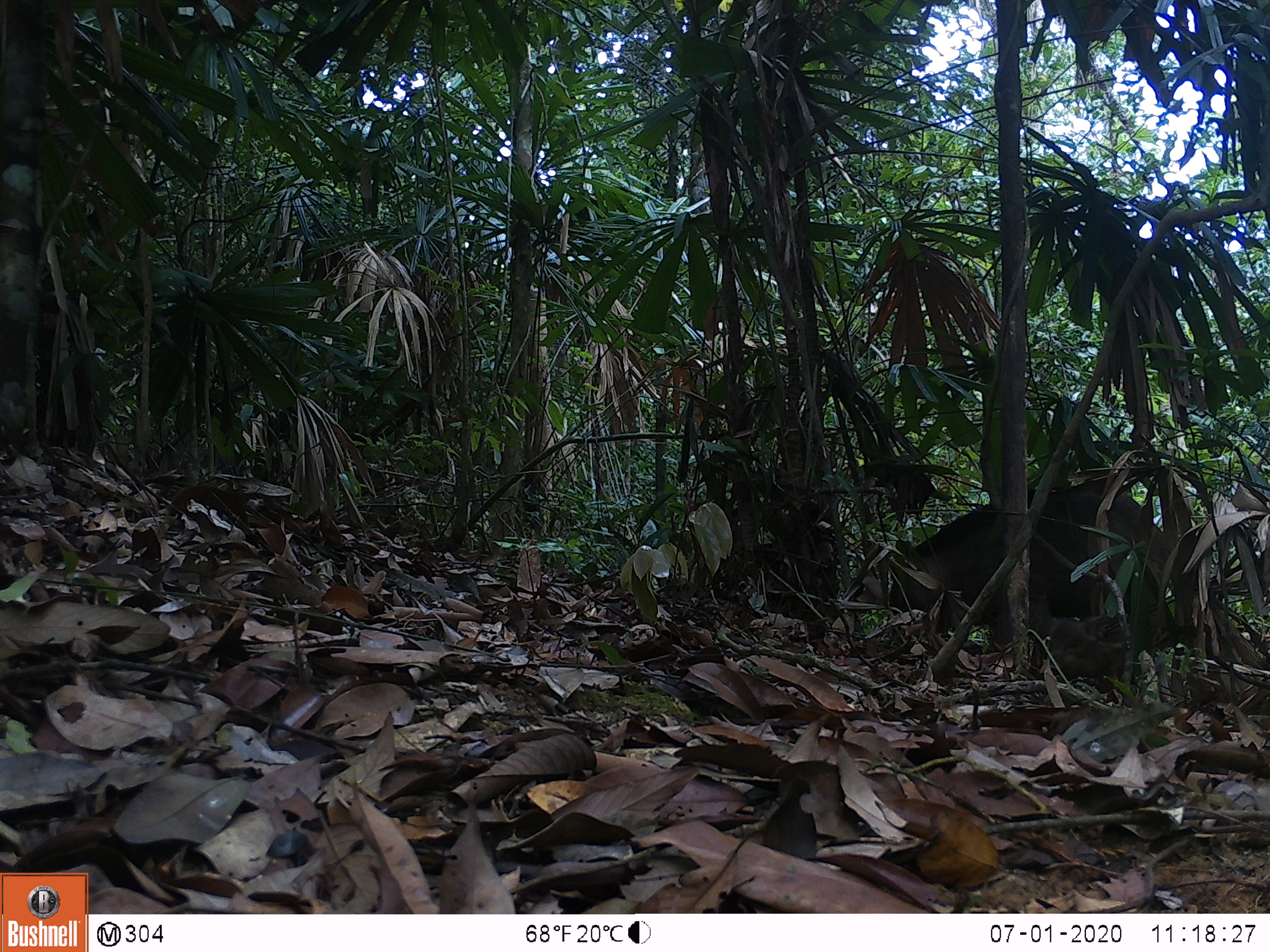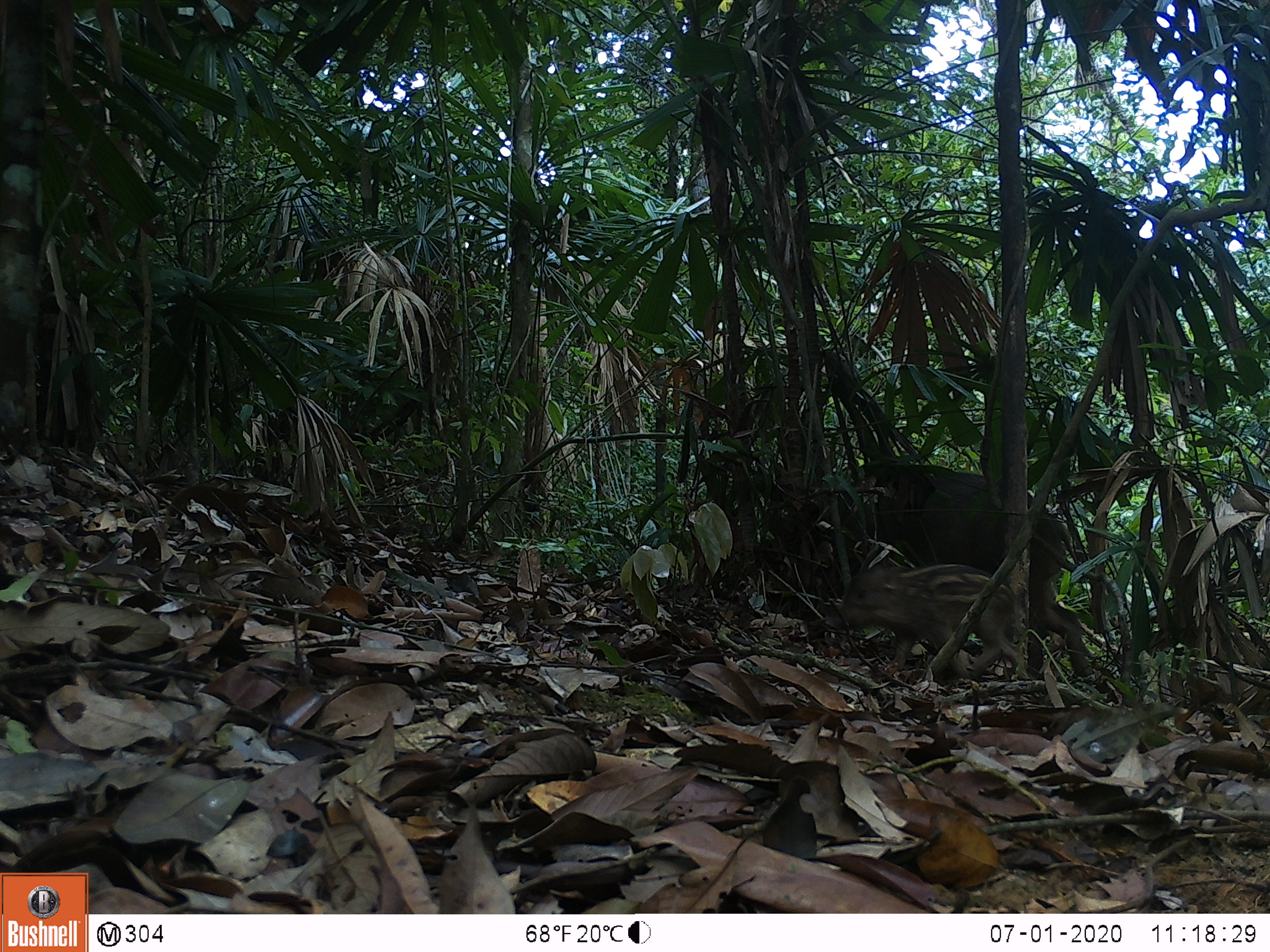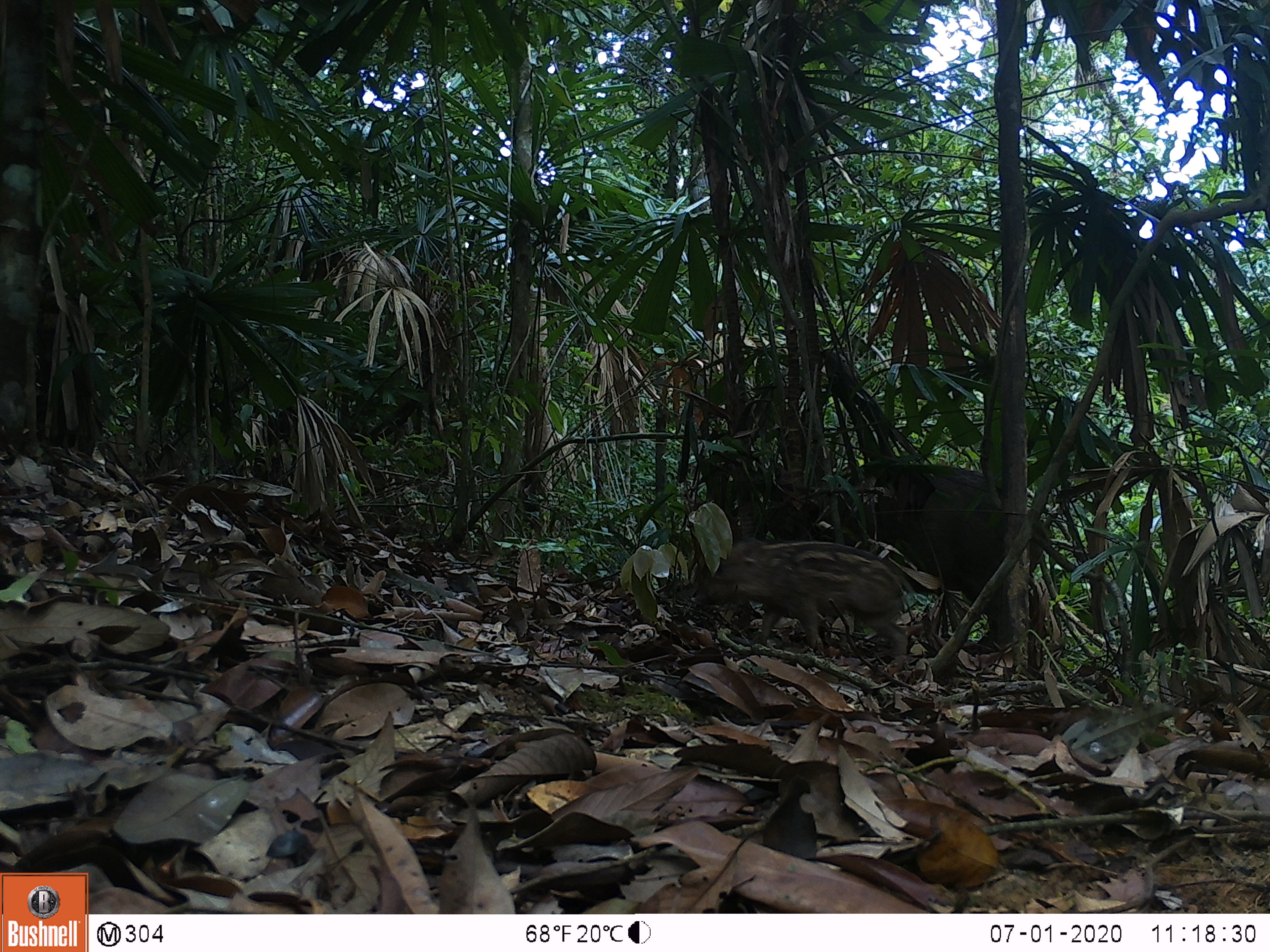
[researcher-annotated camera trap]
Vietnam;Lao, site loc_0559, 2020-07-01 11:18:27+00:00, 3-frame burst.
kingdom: Animalia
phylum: Chordata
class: Mammalia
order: Artiodactyla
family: Suidae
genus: Sus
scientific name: Sus scrofa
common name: eurasian wild pig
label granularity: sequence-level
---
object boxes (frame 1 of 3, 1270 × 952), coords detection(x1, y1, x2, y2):
eurasian wild pig: detection(880, 486, 1163, 655)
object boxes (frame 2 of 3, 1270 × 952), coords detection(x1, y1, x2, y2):
eurasian wild pig: detection(802, 460, 1094, 682); detection(823, 561, 1024, 679)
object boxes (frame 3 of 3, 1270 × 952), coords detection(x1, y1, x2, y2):
eurasian wild pig: detection(799, 459, 1050, 658); detection(692, 534, 913, 656)